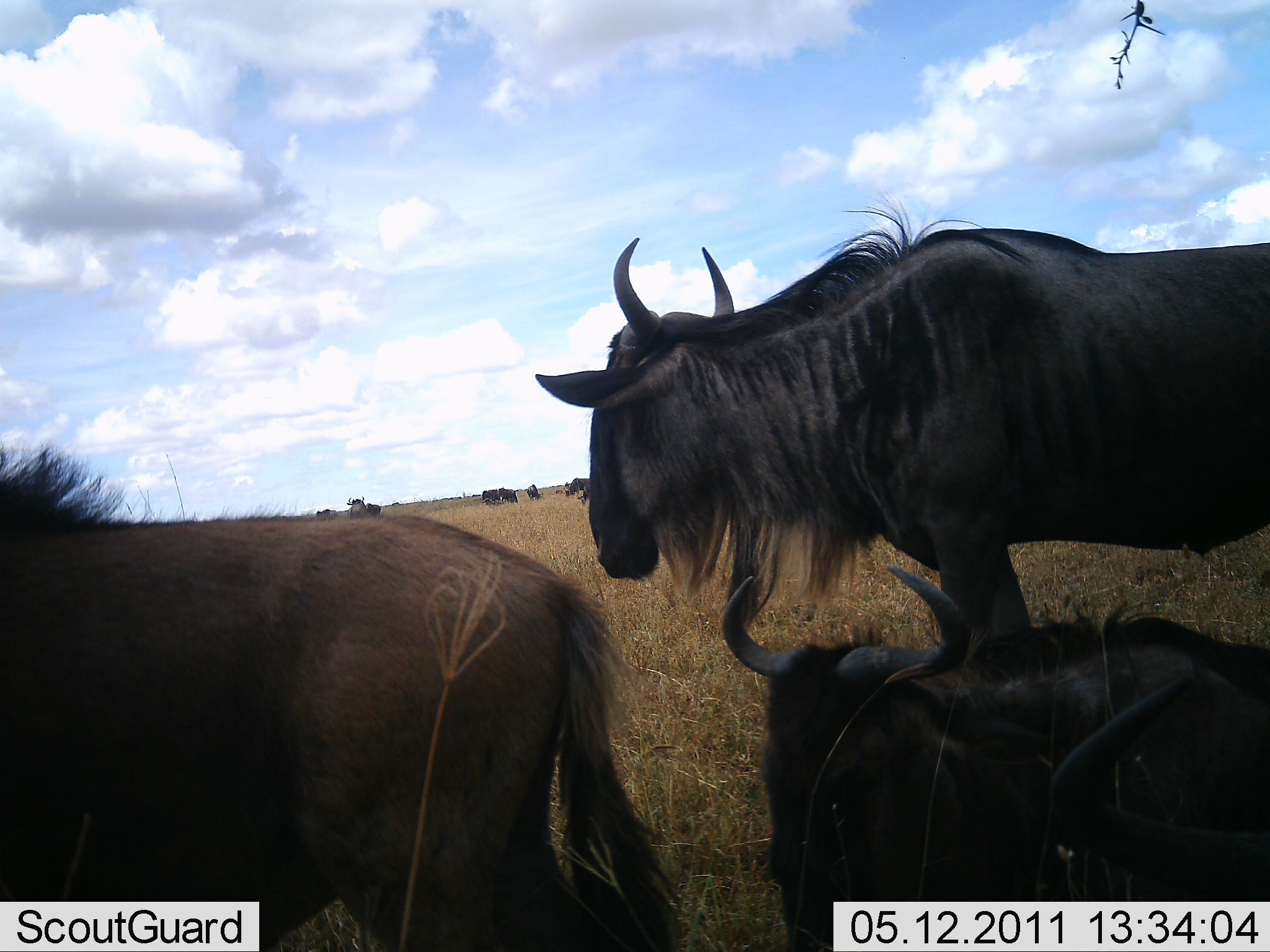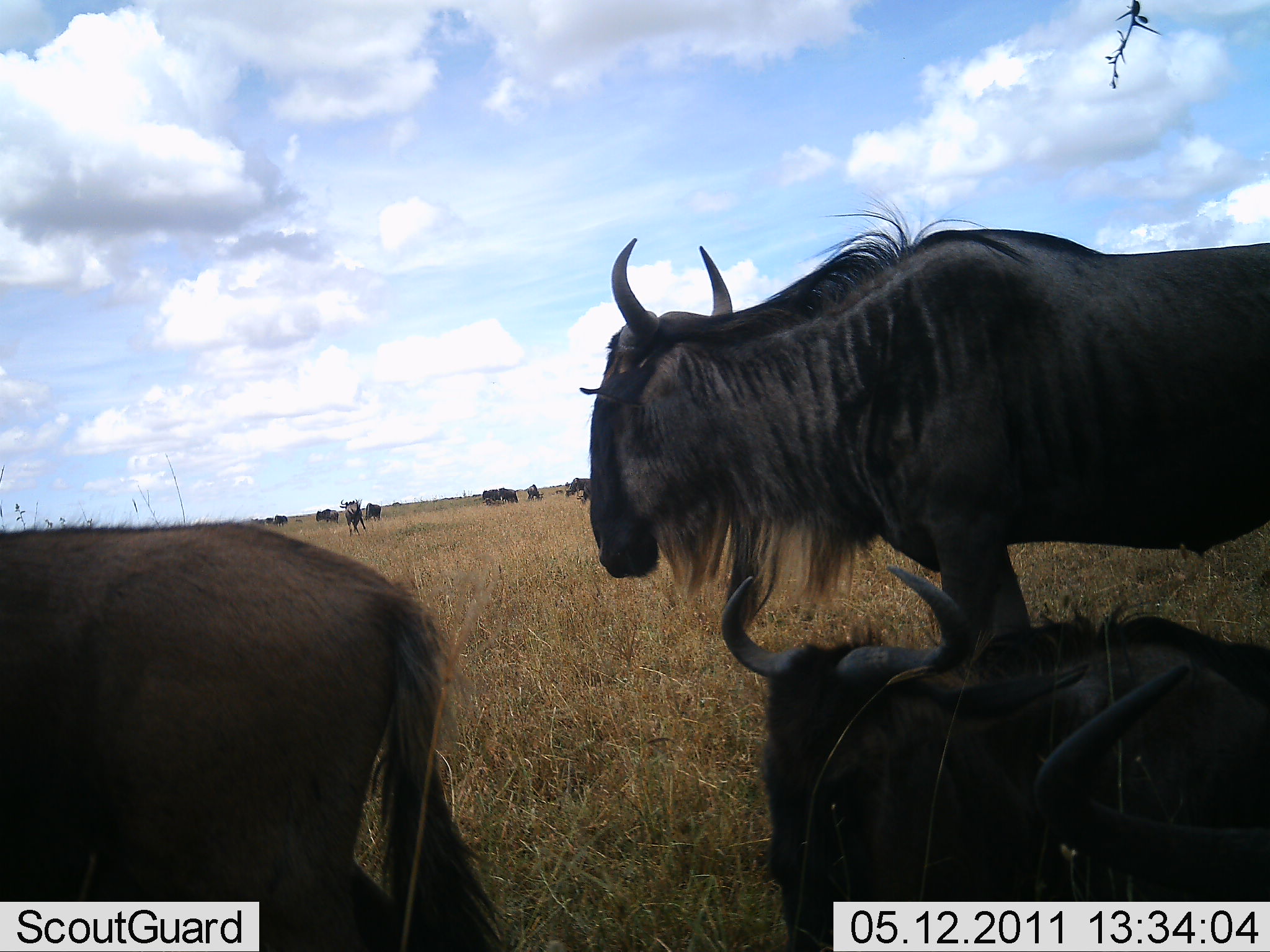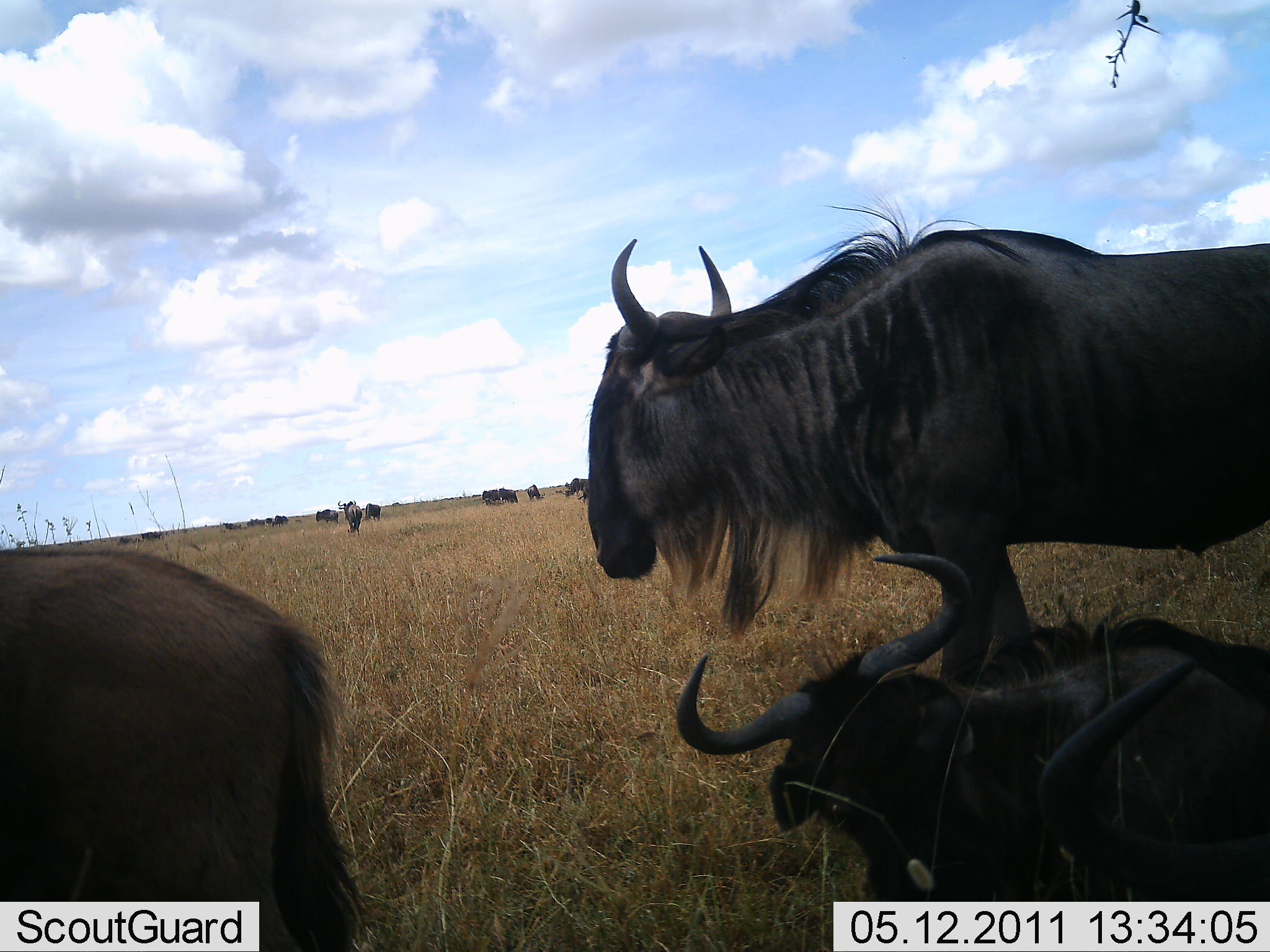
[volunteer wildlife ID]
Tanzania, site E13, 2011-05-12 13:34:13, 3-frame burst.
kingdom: Animalia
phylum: Chordata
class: Mammalia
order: Artiodactyla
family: Bovidae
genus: Connochaetes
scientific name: Connochaetes taurinus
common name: blue wildebeest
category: wildebeest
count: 11-50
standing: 91%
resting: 82%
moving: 9%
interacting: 0%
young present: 9%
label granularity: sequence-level